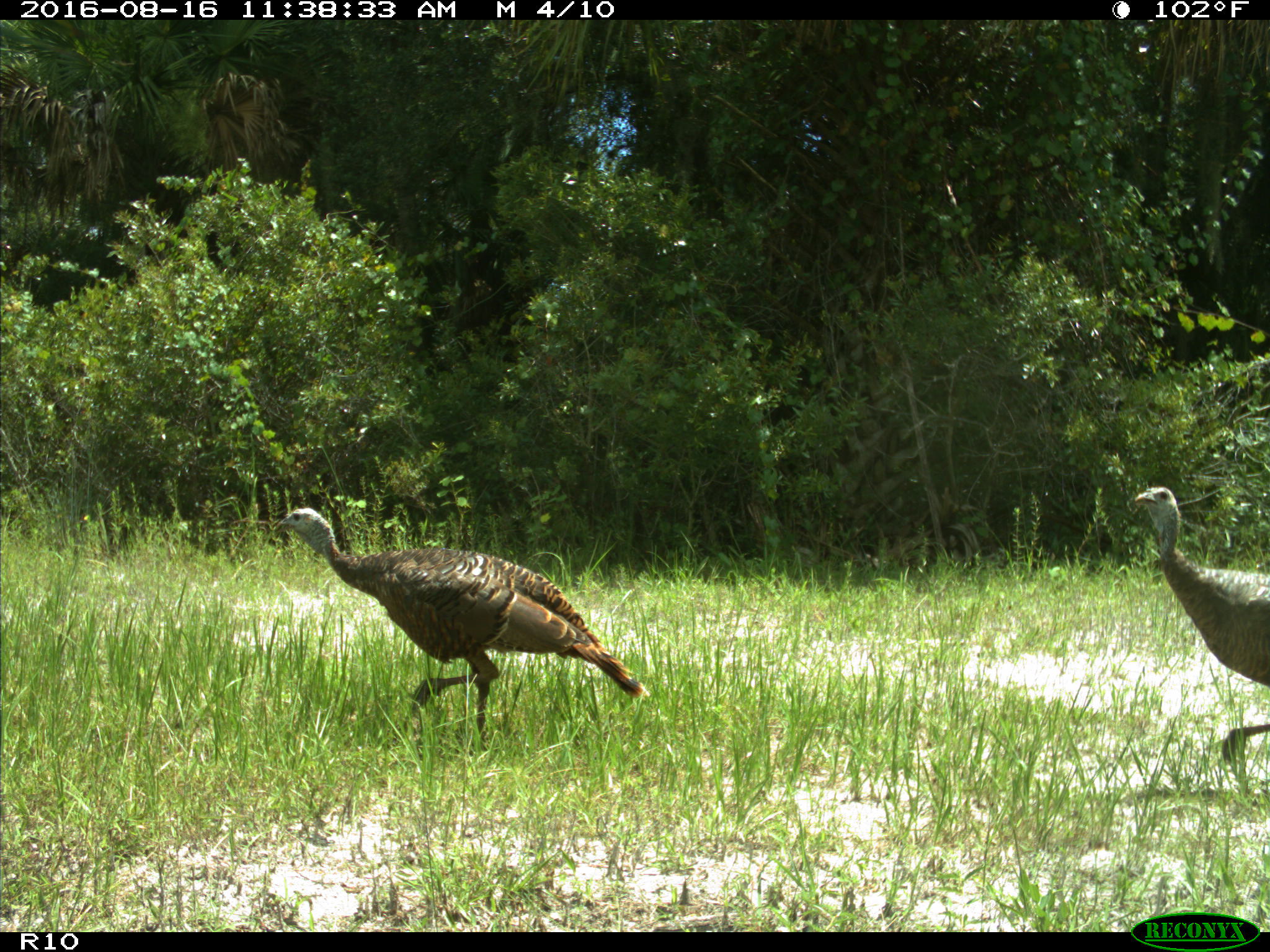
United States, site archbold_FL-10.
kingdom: Animalia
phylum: Chordata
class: Aves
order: Galliformes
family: Phasianidae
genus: Meleagris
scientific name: Meleagris gallopavo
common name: wild turkey